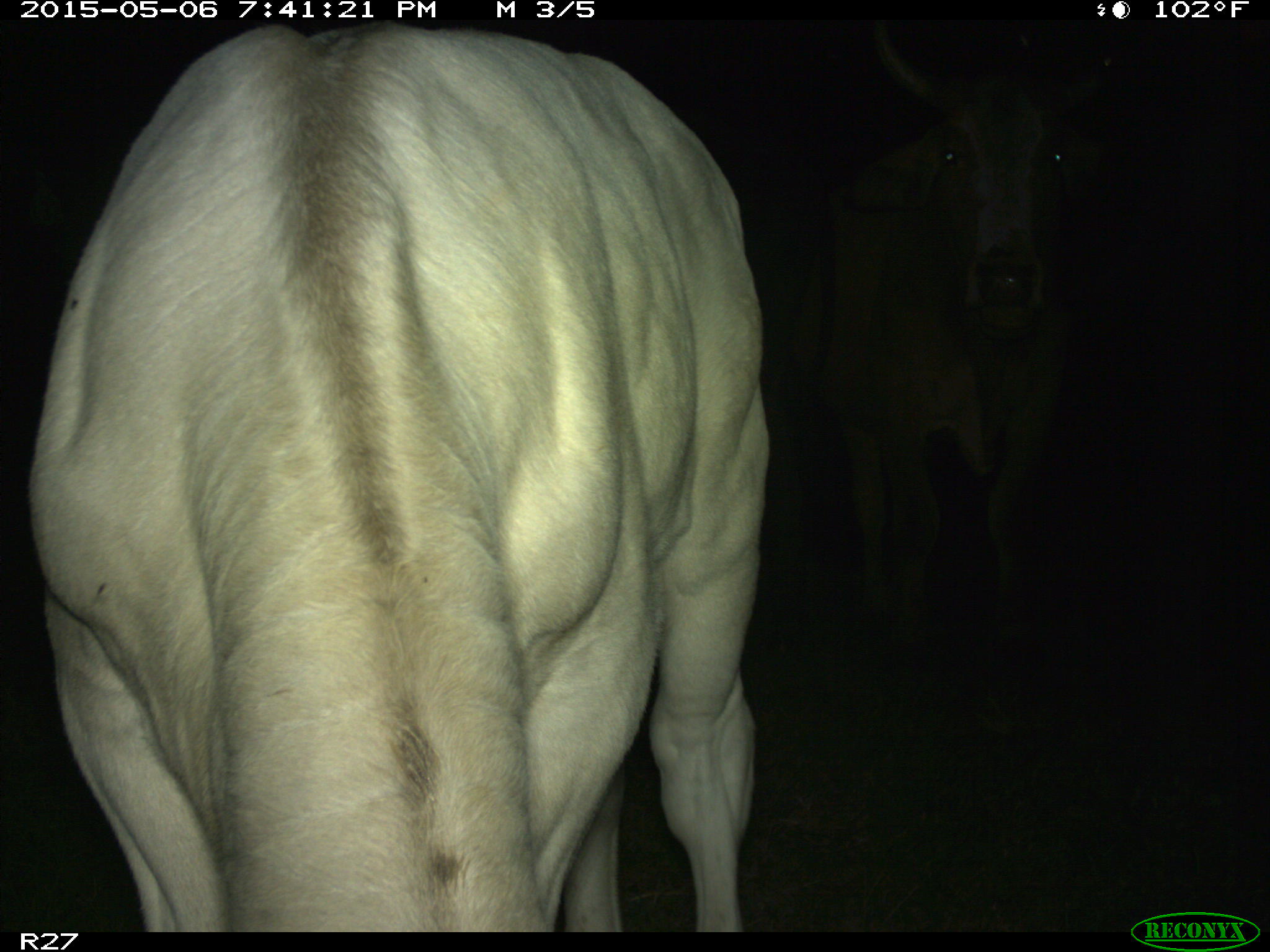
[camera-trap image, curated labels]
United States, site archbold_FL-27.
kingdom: Animalia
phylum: Chordata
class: Mammalia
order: Artiodactyla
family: Bovidae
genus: Bos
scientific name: Bos taurus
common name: domestic cow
Bos taurus (domestic cow).